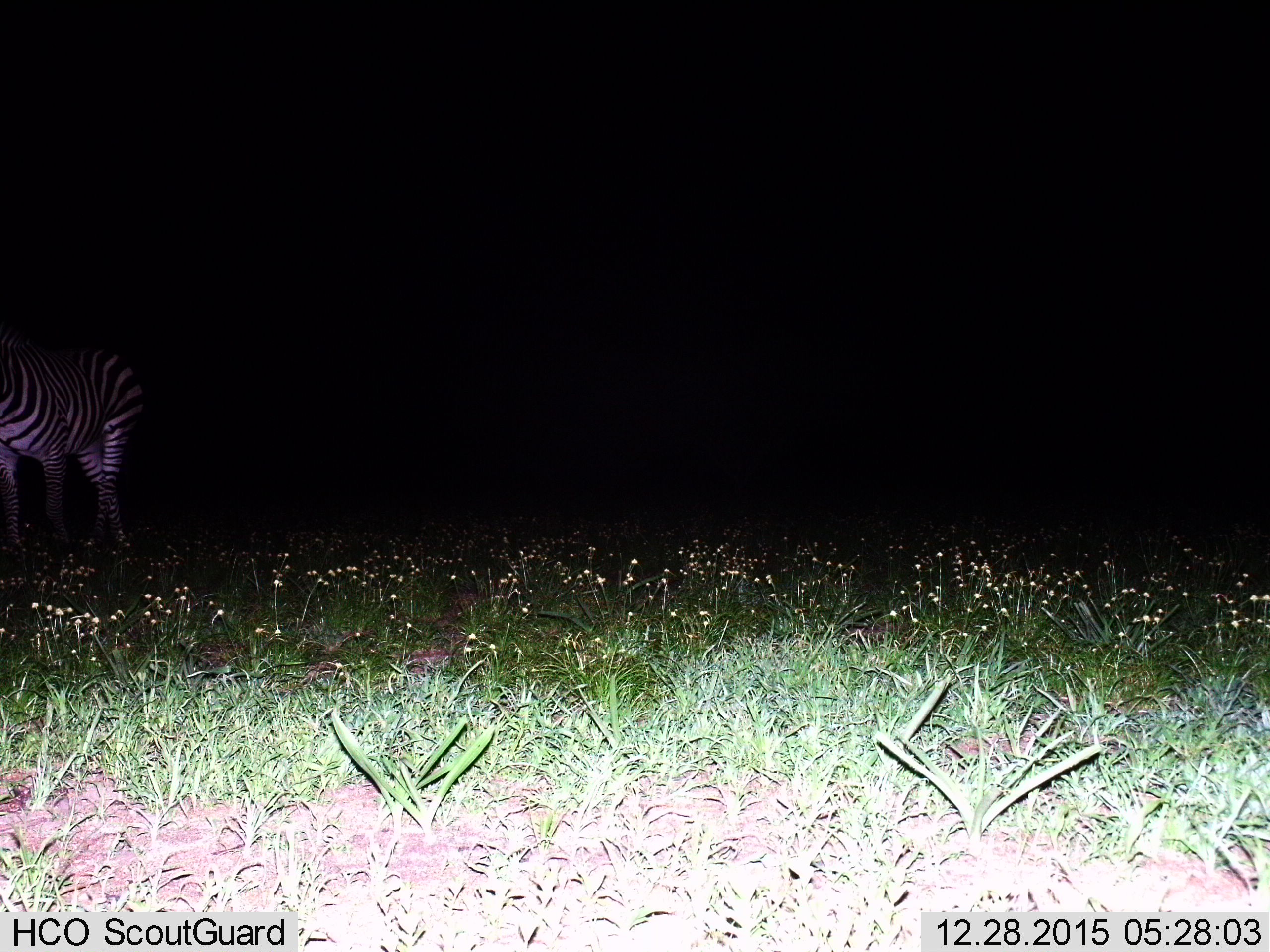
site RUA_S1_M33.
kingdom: Animalia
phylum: Chordata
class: Mammalia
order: Perissodactyla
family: Equidae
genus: Equus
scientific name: Equus quagga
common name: plains zebra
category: zebraplains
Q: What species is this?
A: Zebraplains (plains zebra) (Equus quagga).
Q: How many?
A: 1.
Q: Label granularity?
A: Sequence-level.